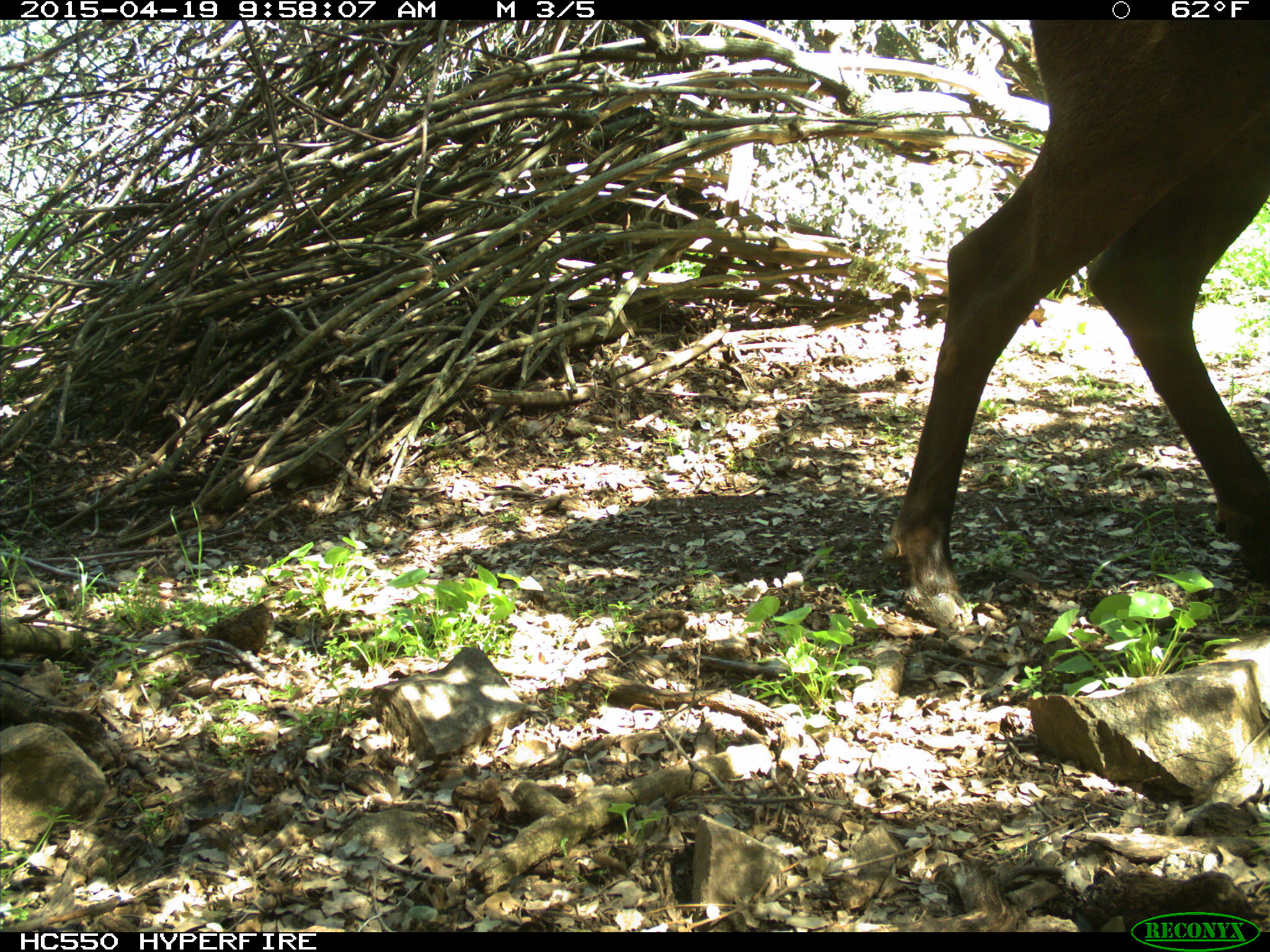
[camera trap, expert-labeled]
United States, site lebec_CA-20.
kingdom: Animalia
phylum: Chordata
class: Mammalia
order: Artiodactyla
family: Cervidae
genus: Cervus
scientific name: Cervus canadensis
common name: elk